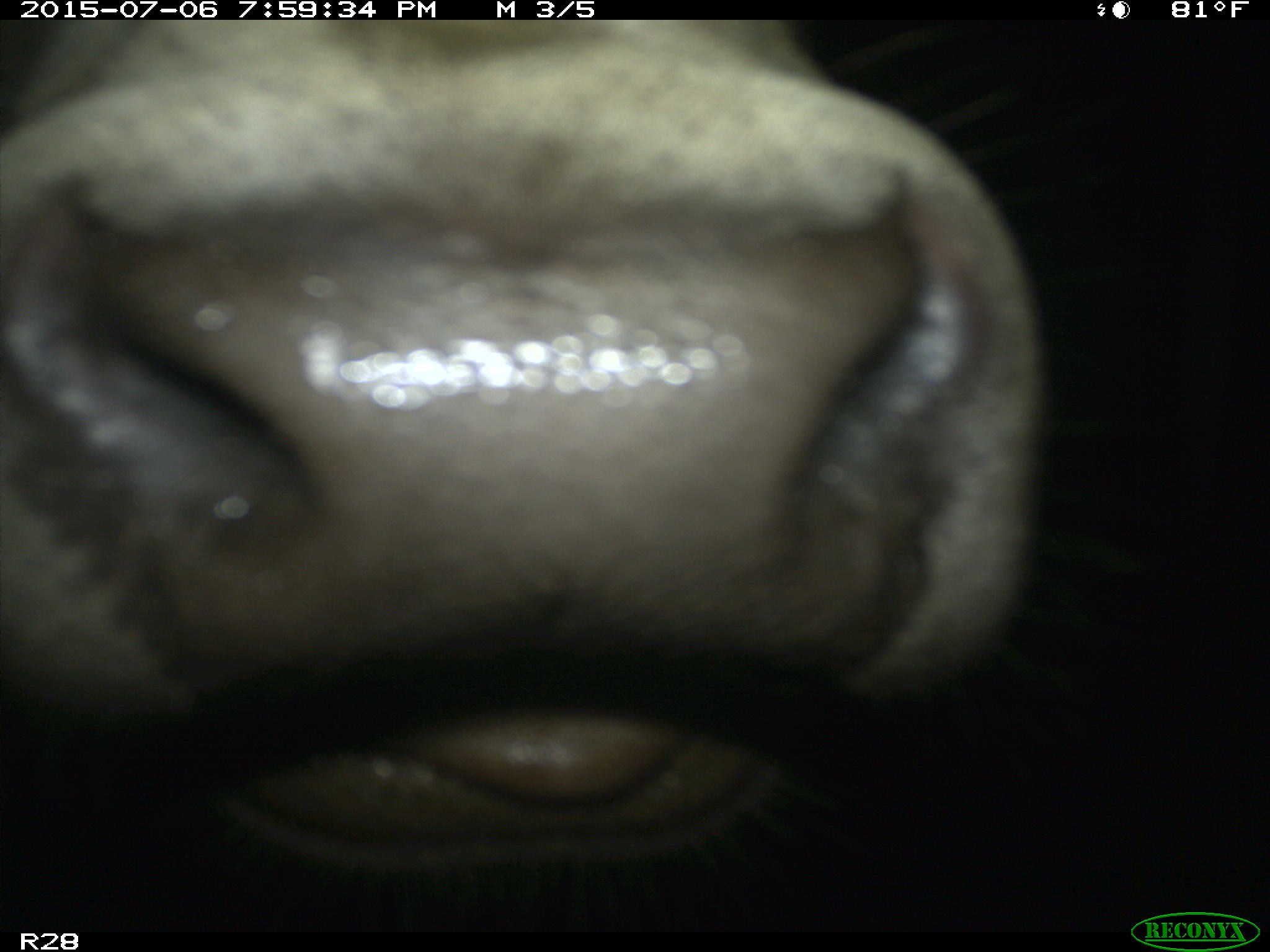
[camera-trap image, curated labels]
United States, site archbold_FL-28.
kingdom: Animalia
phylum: Chordata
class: Mammalia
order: Artiodactyla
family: Bovidae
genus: Bos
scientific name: Bos taurus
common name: domestic cow